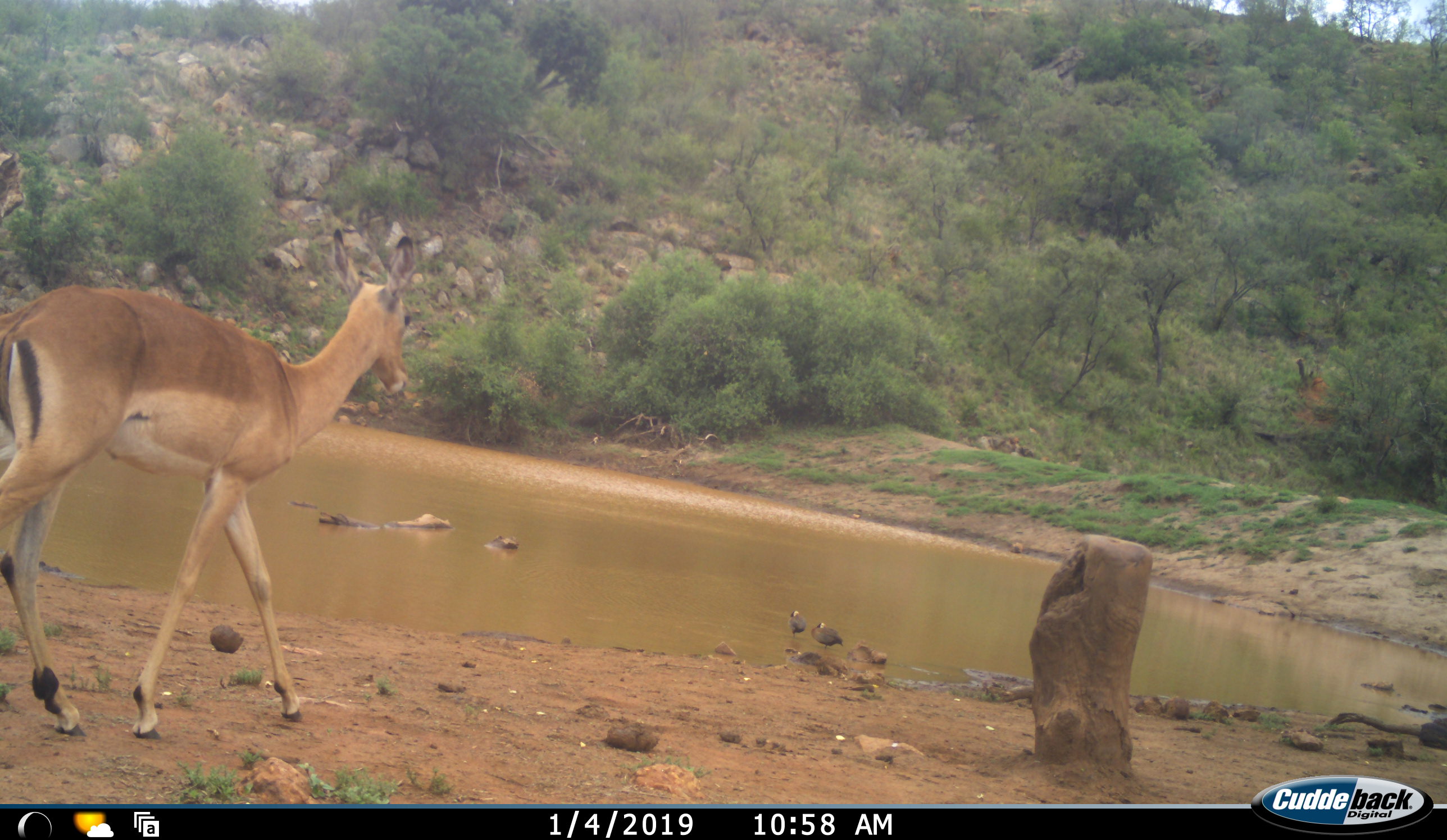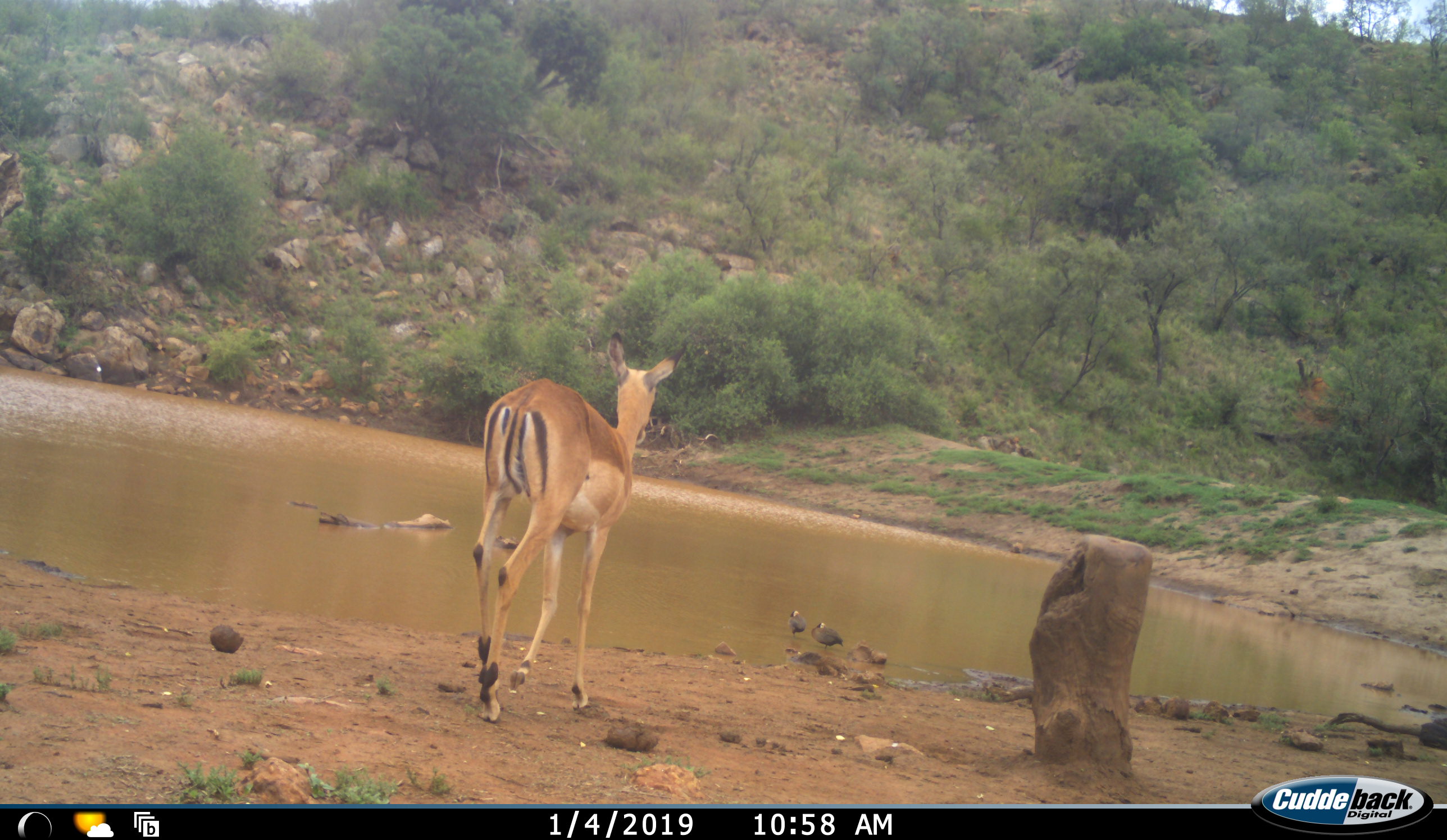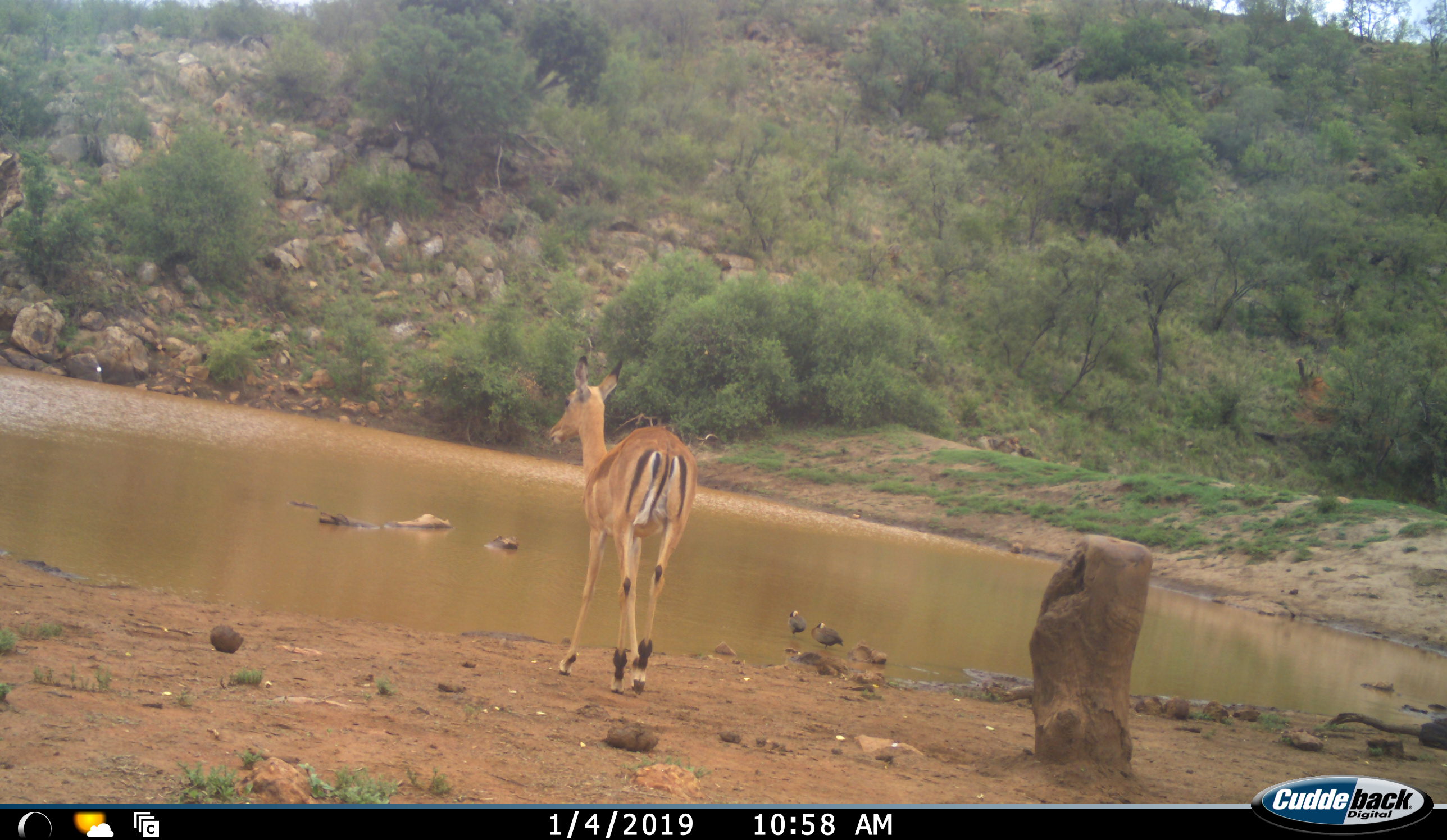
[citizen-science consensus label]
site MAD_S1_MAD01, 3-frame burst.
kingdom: Animalia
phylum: Chordata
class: Mammalia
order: Artiodactyla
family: Bovidae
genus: Aepyceros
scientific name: Aepyceros melampus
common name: impala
Impala (Aepyceros melampus), count 1. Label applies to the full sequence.